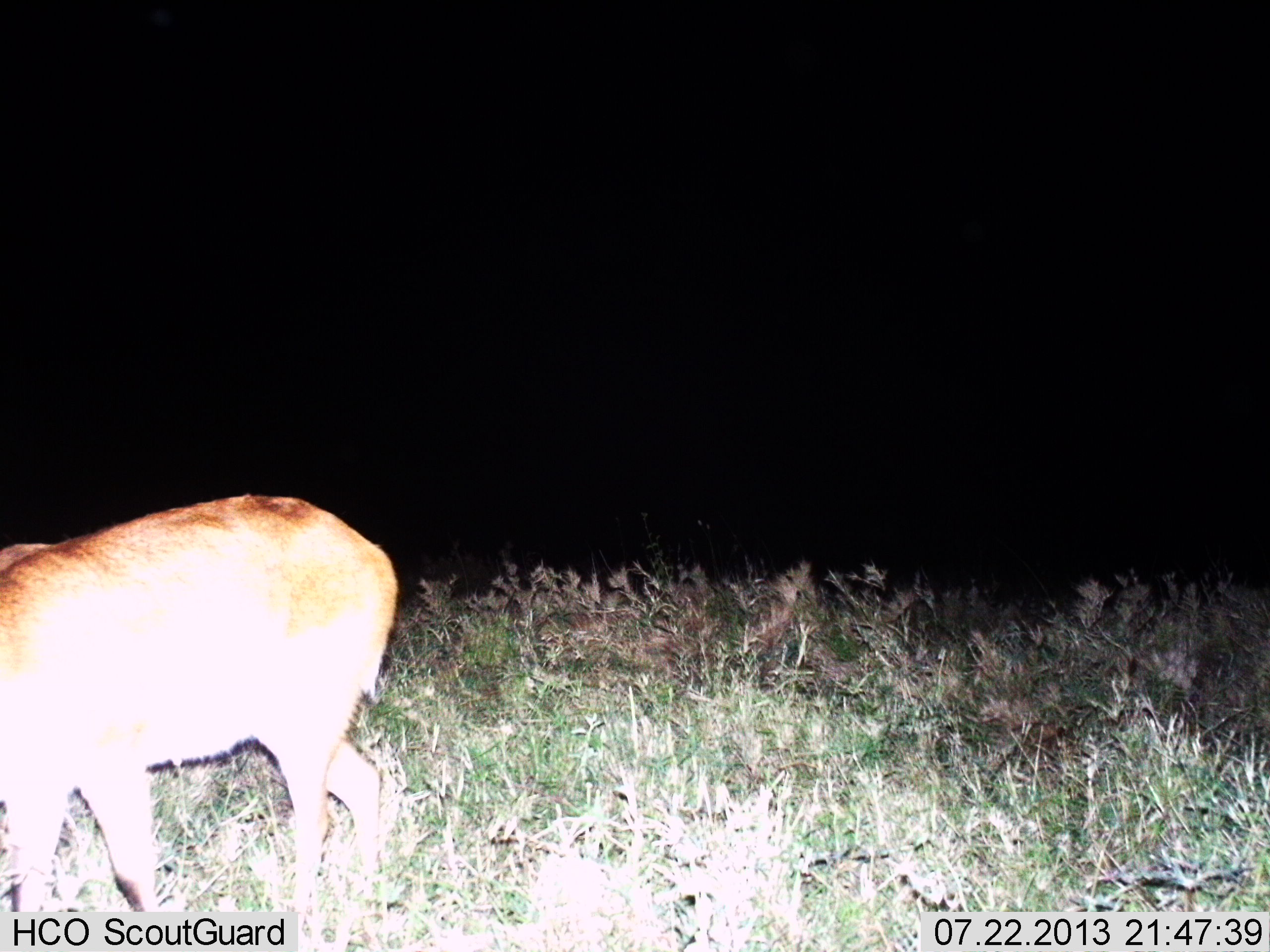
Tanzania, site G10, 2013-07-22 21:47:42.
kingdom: Animalia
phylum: Chordata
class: Mammalia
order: Artiodactyla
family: Bovidae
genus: Redunca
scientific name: Redunca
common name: reedbuck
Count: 1.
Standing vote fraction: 56%.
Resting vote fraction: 0%.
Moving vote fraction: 17%.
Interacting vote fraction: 0%.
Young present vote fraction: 0%.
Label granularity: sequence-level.